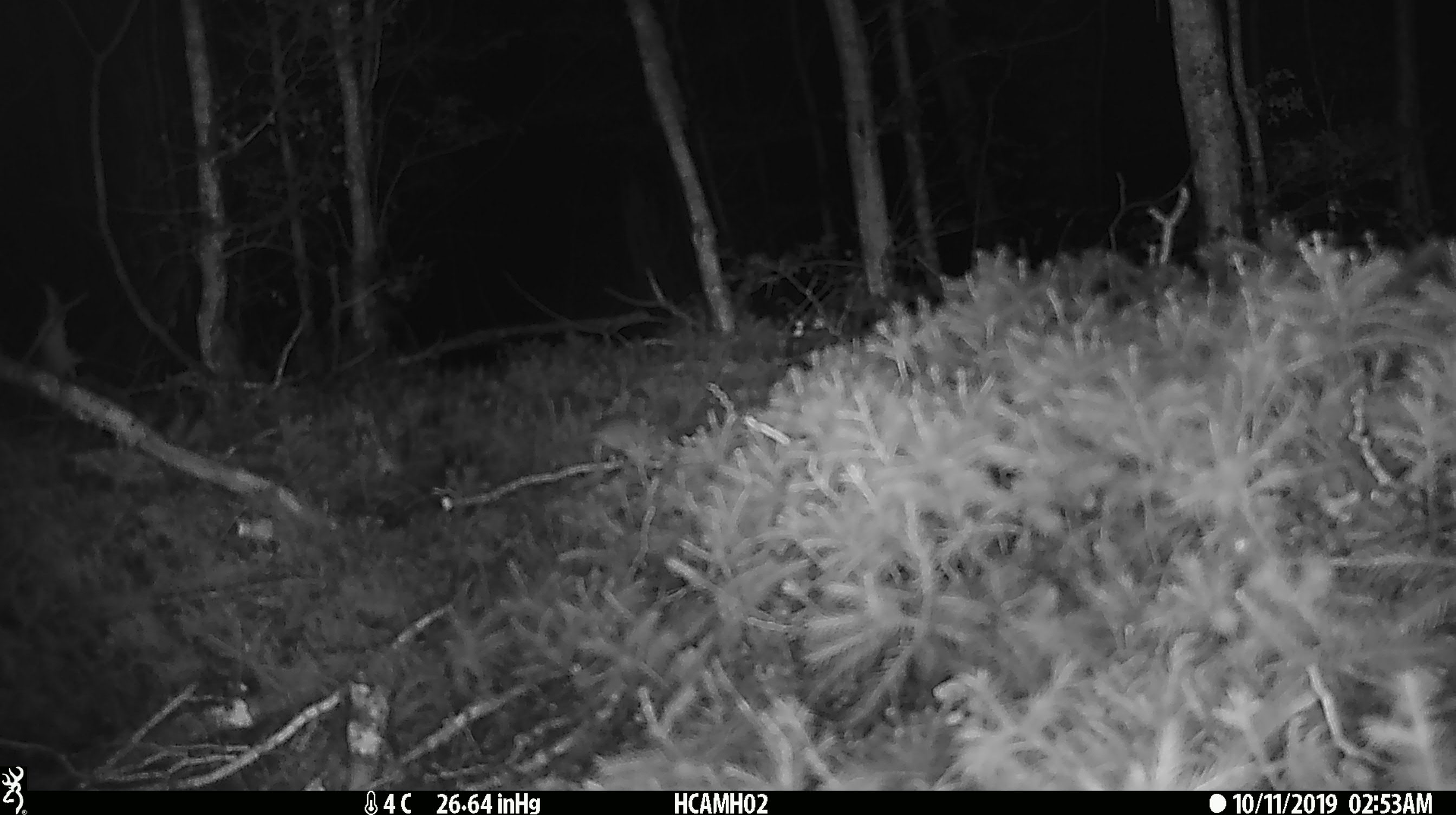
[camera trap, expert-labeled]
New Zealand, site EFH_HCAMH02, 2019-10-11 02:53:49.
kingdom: Animalia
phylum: Chordata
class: Mammalia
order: Rodentia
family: Muridae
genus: Mus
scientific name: Mus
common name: mouse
Mouse (Mus).